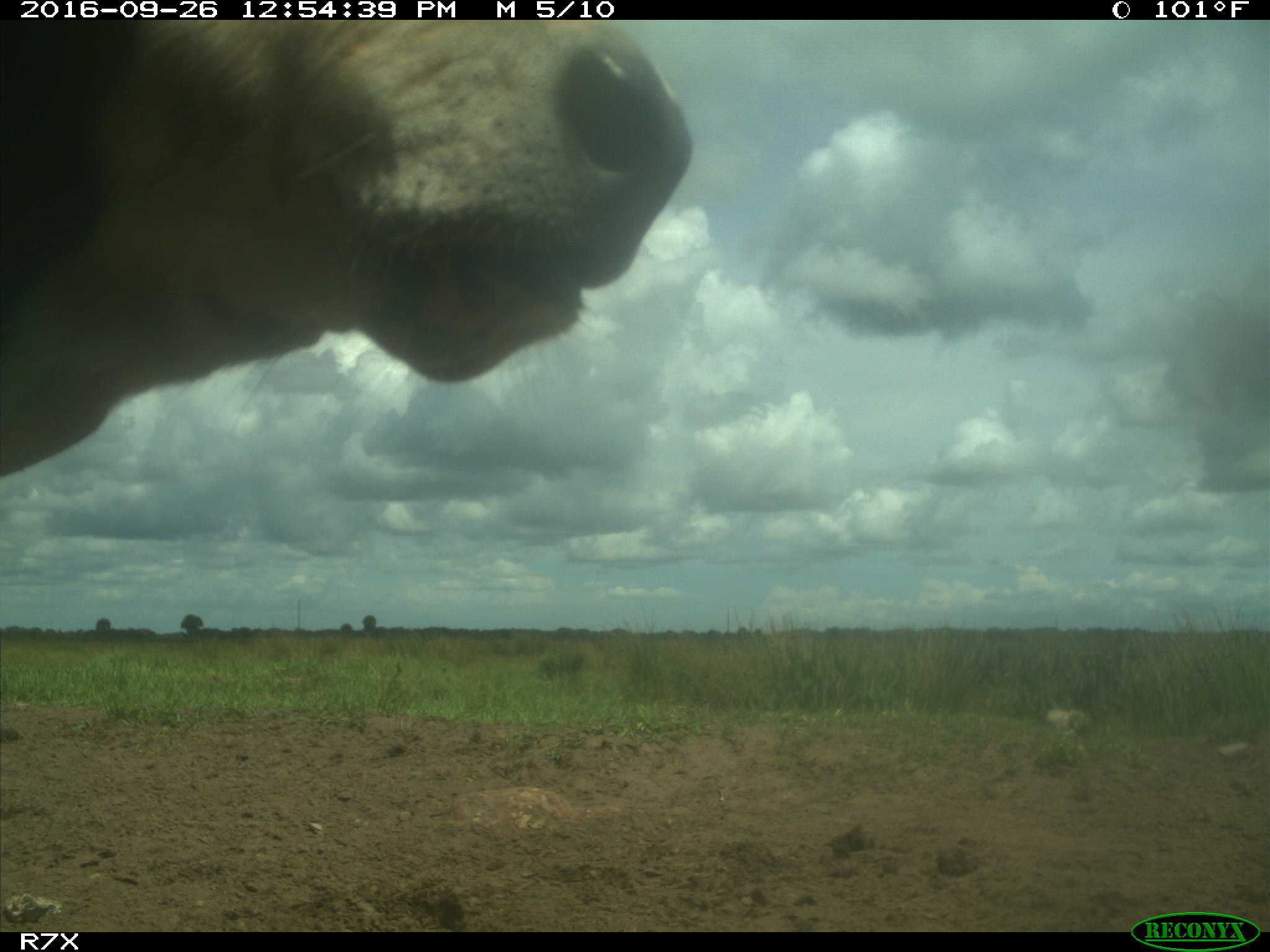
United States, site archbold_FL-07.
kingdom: Animalia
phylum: Chordata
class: Mammalia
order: Artiodactyla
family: Bovidae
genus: Bos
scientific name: Bos taurus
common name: domestic cow